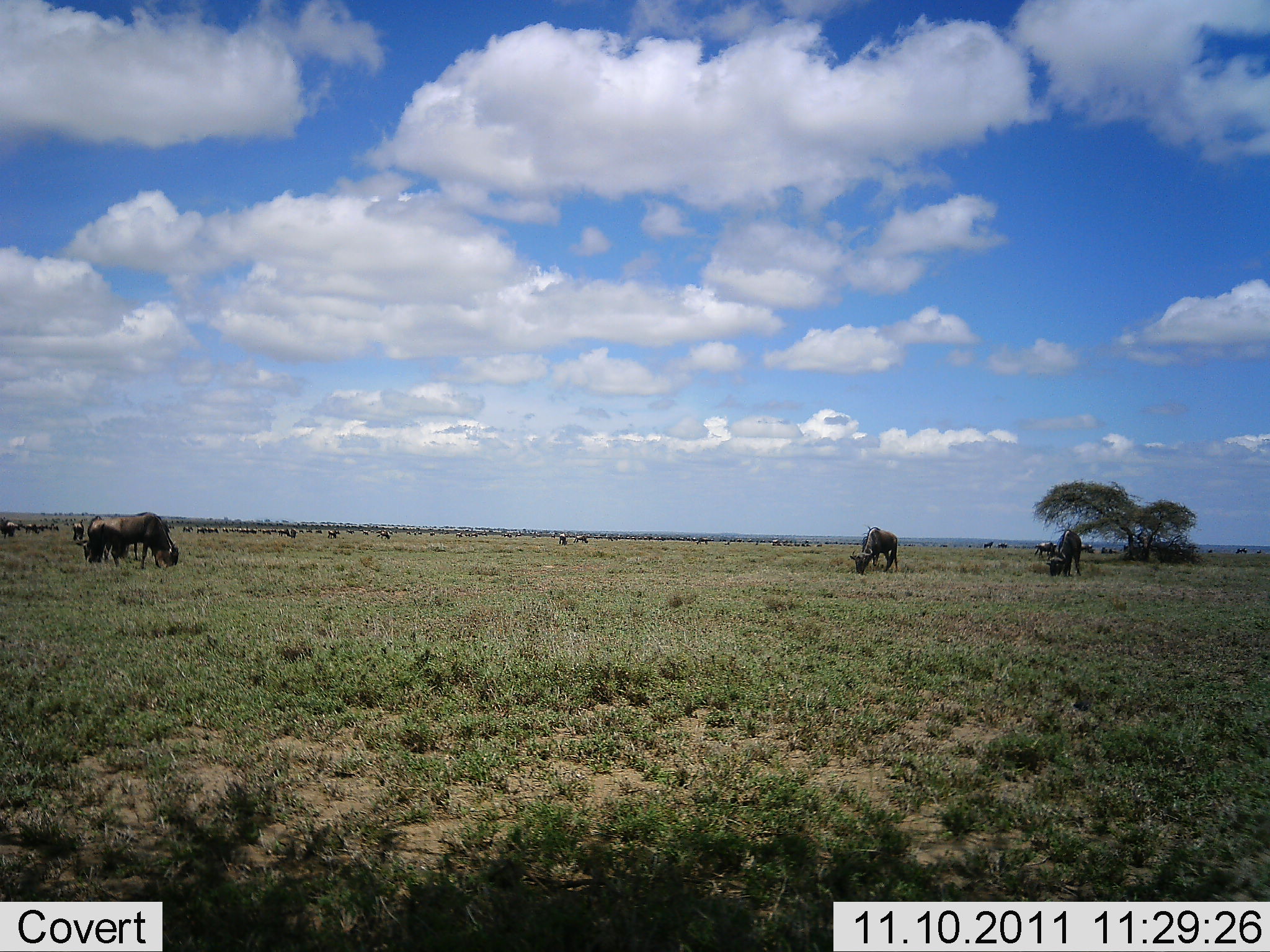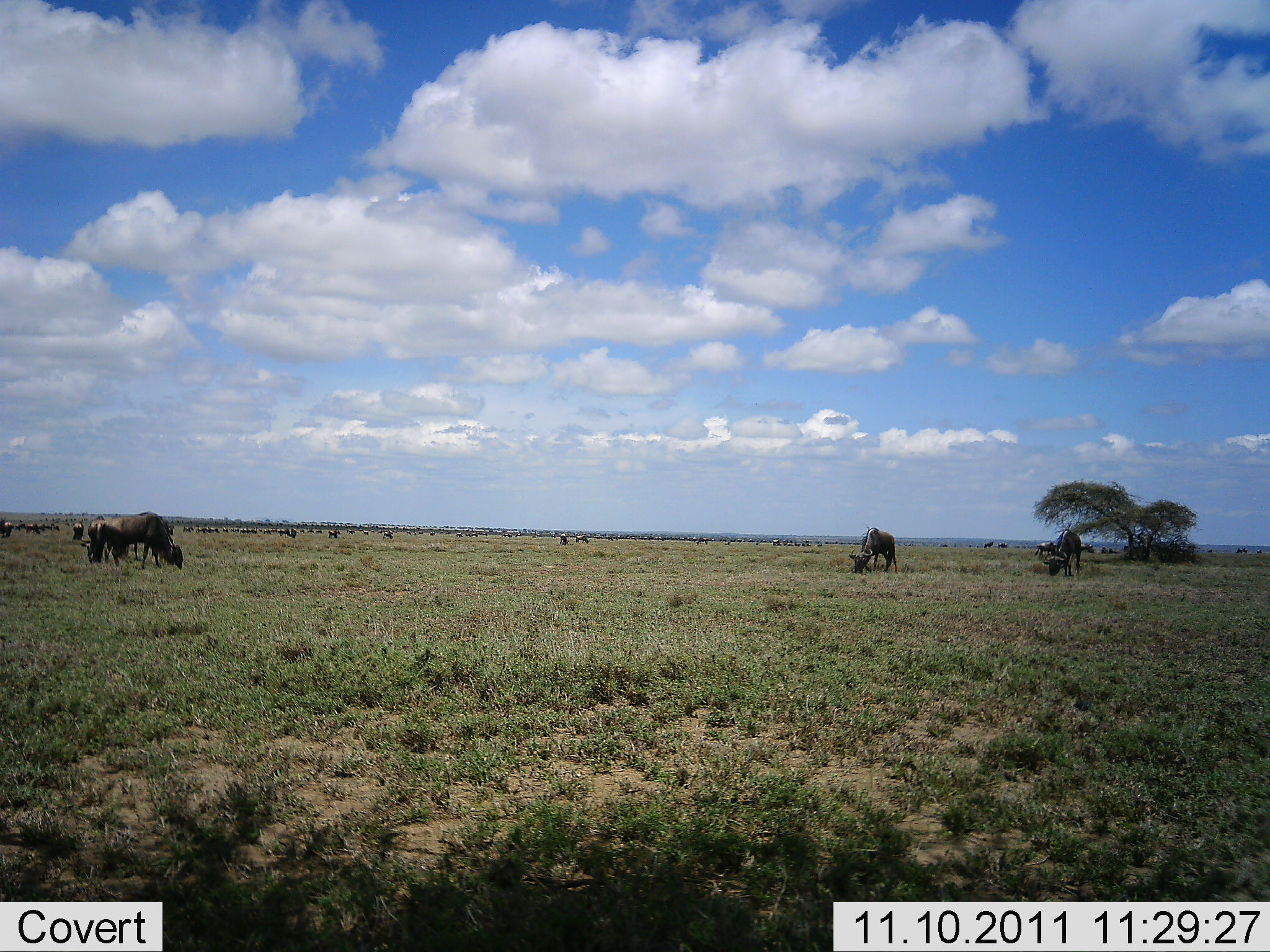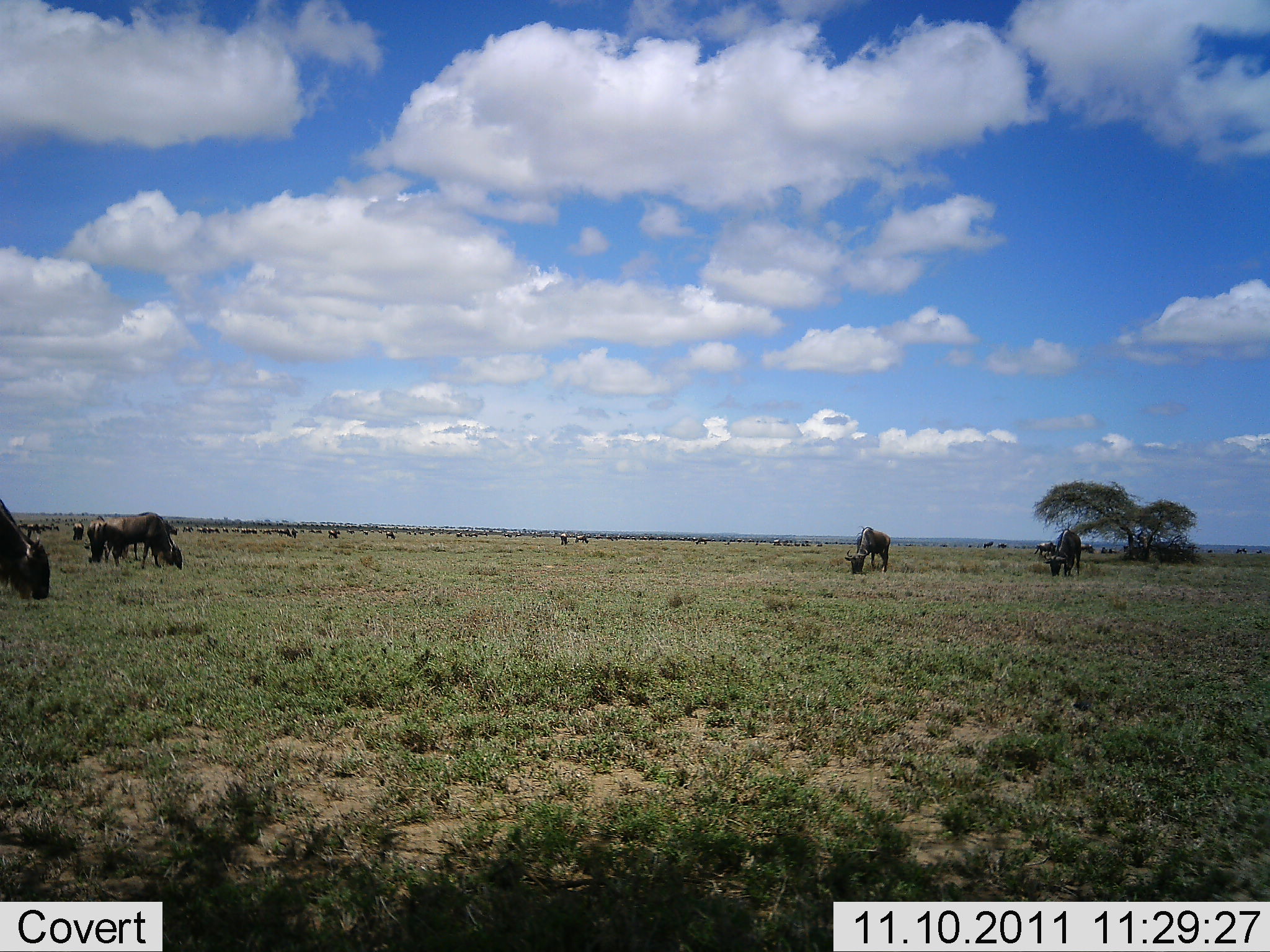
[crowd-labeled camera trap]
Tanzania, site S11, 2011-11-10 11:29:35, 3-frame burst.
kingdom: Animalia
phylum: Chordata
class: Mammalia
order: Artiodactyla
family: Bovidae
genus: Connochaetes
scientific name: Connochaetes taurinus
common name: blue wildebeest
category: wildebeest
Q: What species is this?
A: Wildebeest (blue wildebeest) (Connochaetes taurinus).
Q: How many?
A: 11-50.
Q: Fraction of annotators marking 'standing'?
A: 40%.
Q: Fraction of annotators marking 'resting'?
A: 0%.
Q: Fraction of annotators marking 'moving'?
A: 27%.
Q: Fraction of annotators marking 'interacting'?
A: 0%.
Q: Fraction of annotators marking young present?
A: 0%.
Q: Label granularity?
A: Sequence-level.